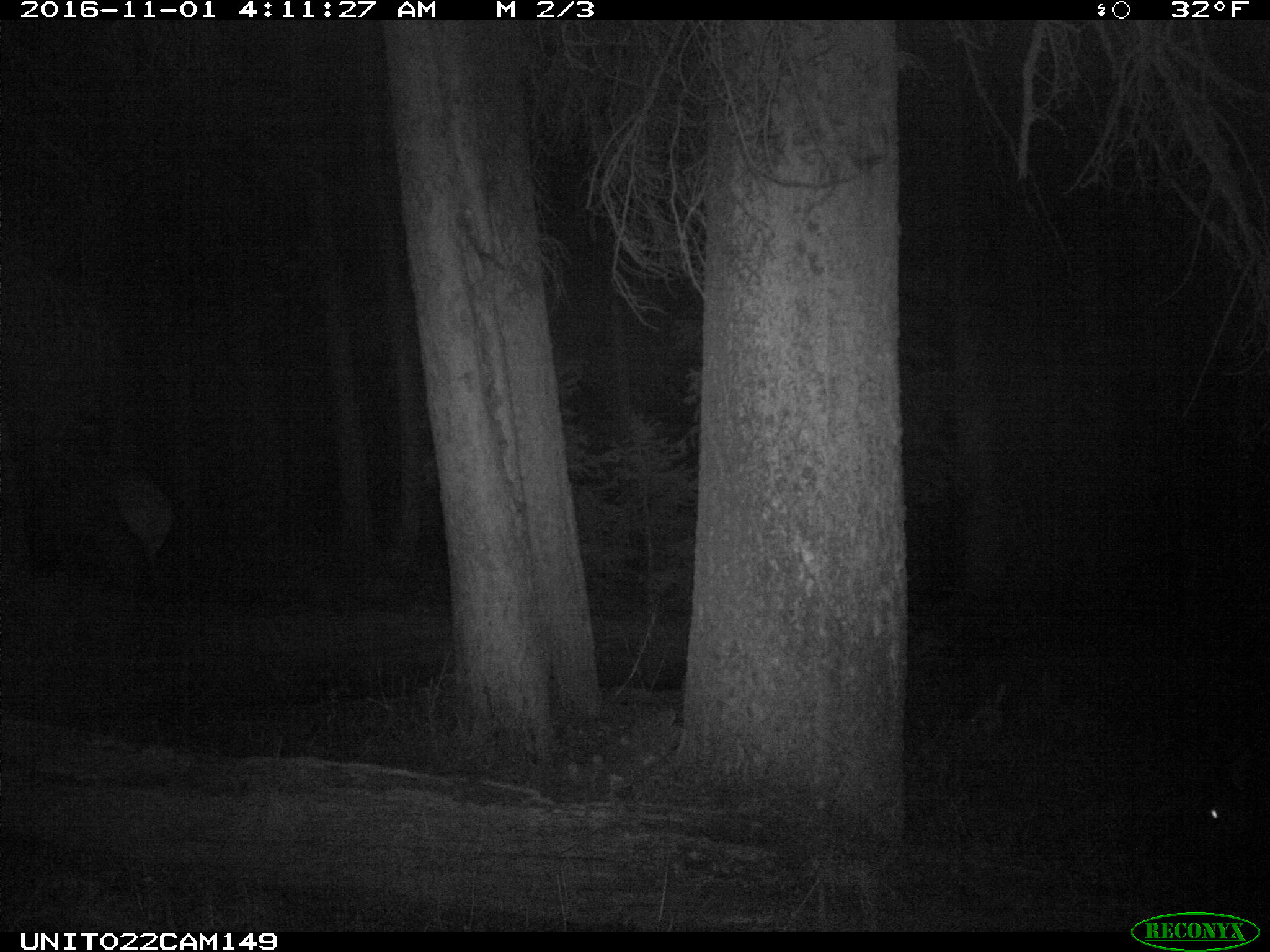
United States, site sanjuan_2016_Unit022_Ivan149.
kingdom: Animalia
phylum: Chordata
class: Mammalia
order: Artiodactyla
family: Cervidae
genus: Cervus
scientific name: Cervus elaphus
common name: red deer